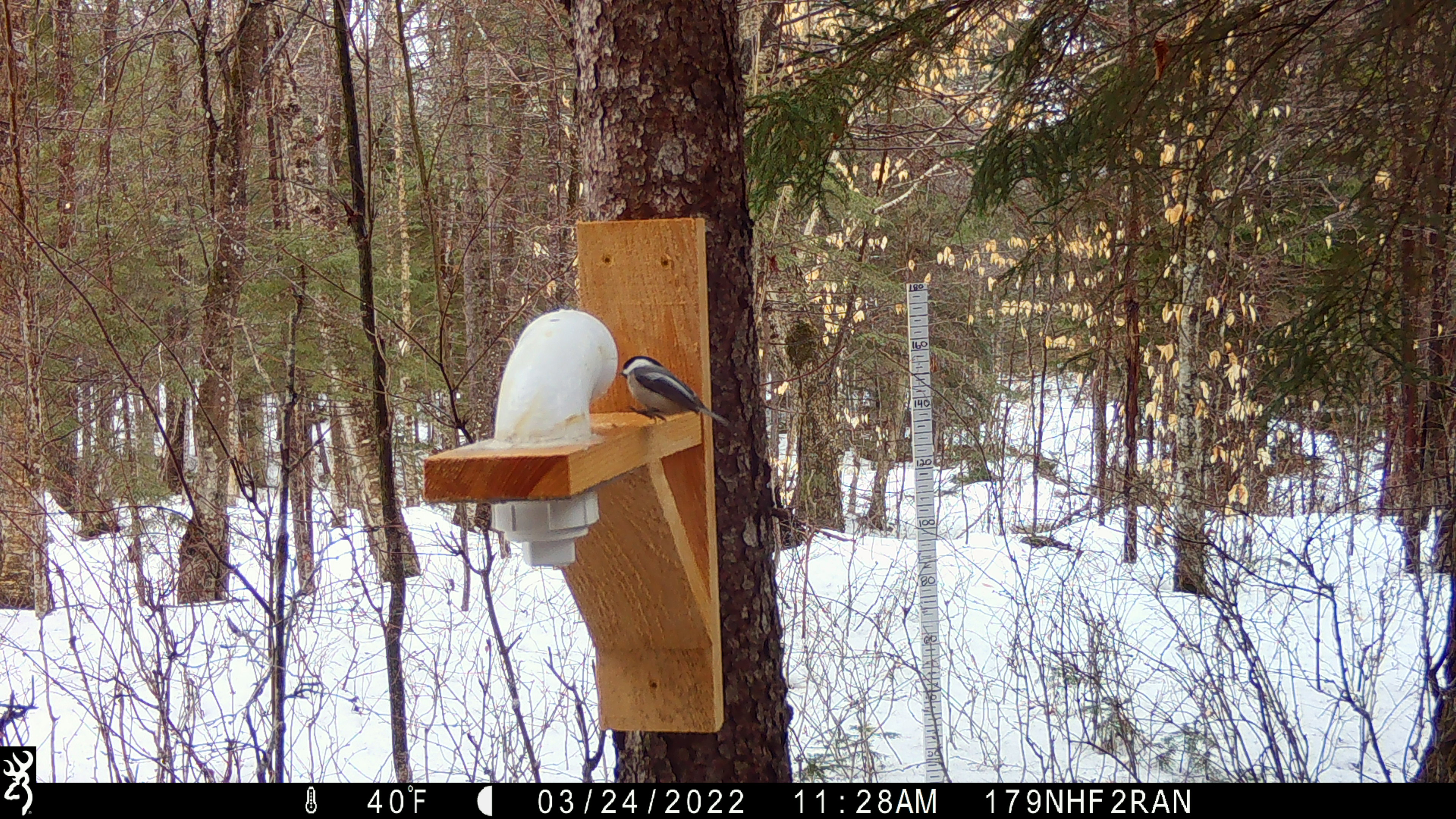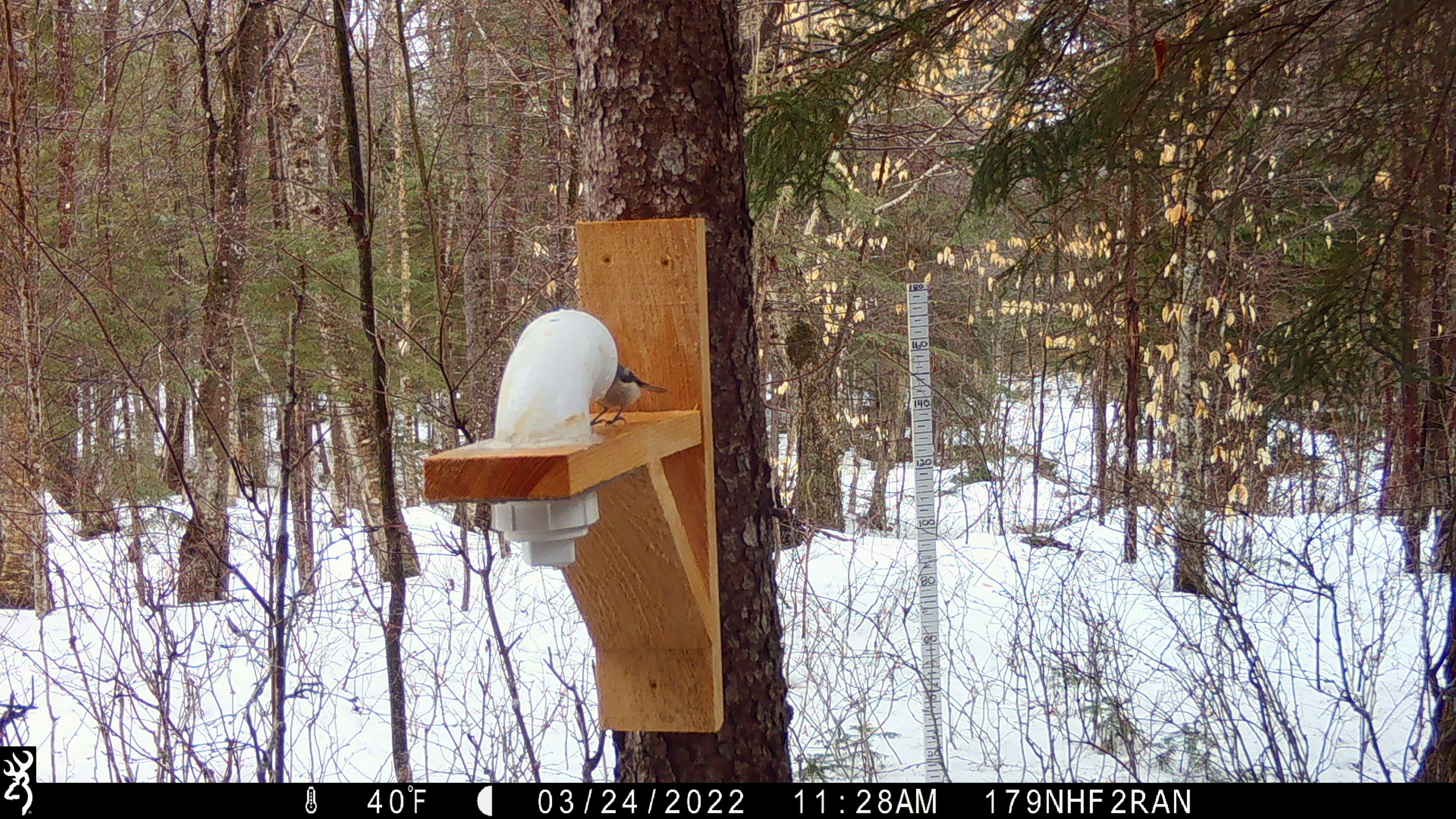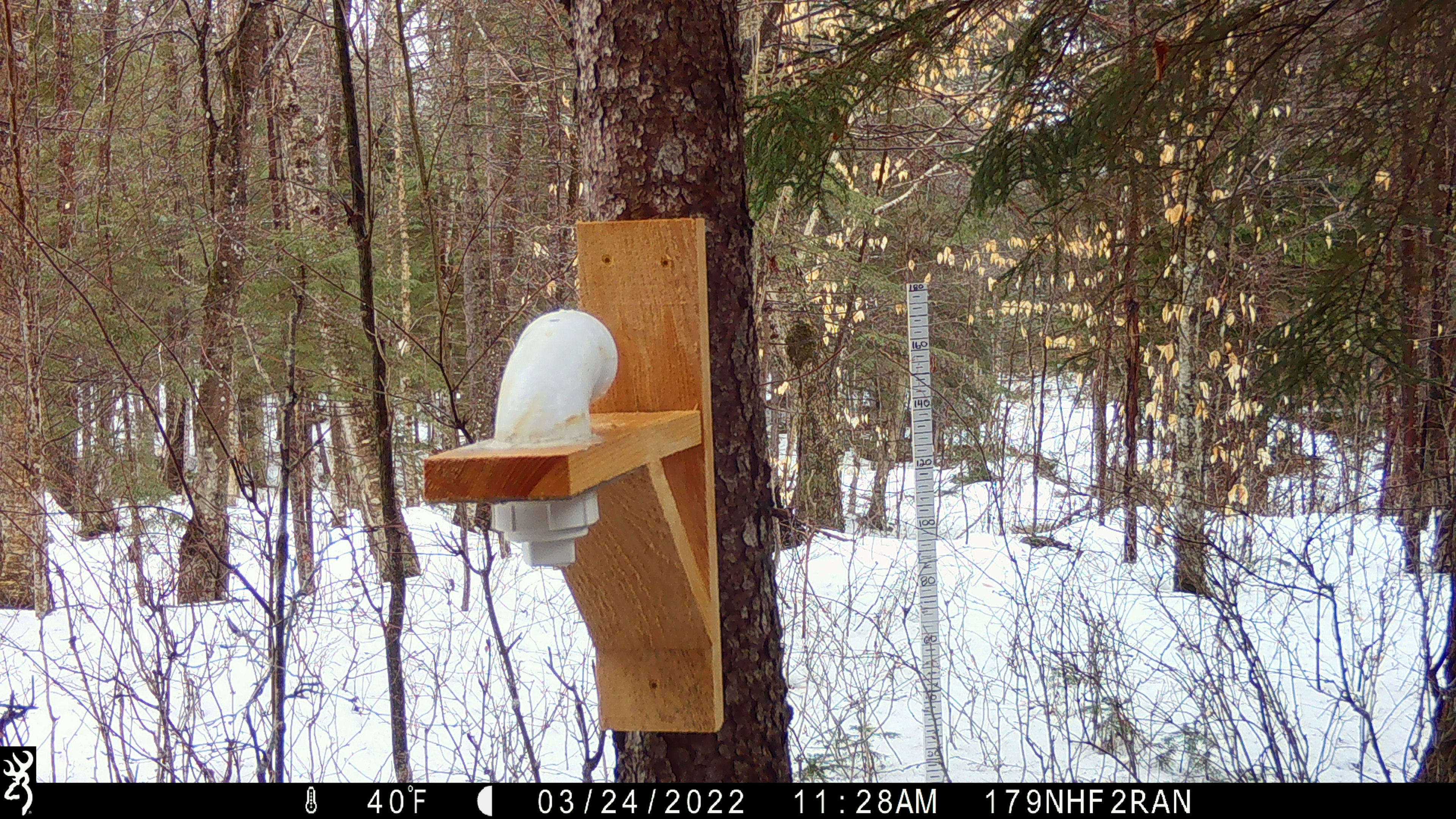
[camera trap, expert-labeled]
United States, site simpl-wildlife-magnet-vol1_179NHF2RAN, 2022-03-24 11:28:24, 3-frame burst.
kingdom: Animalia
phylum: Chordata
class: Aves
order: Passeriformes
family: Paridae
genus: Poecile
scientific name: Poecile atricapillus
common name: black-capped chickadee